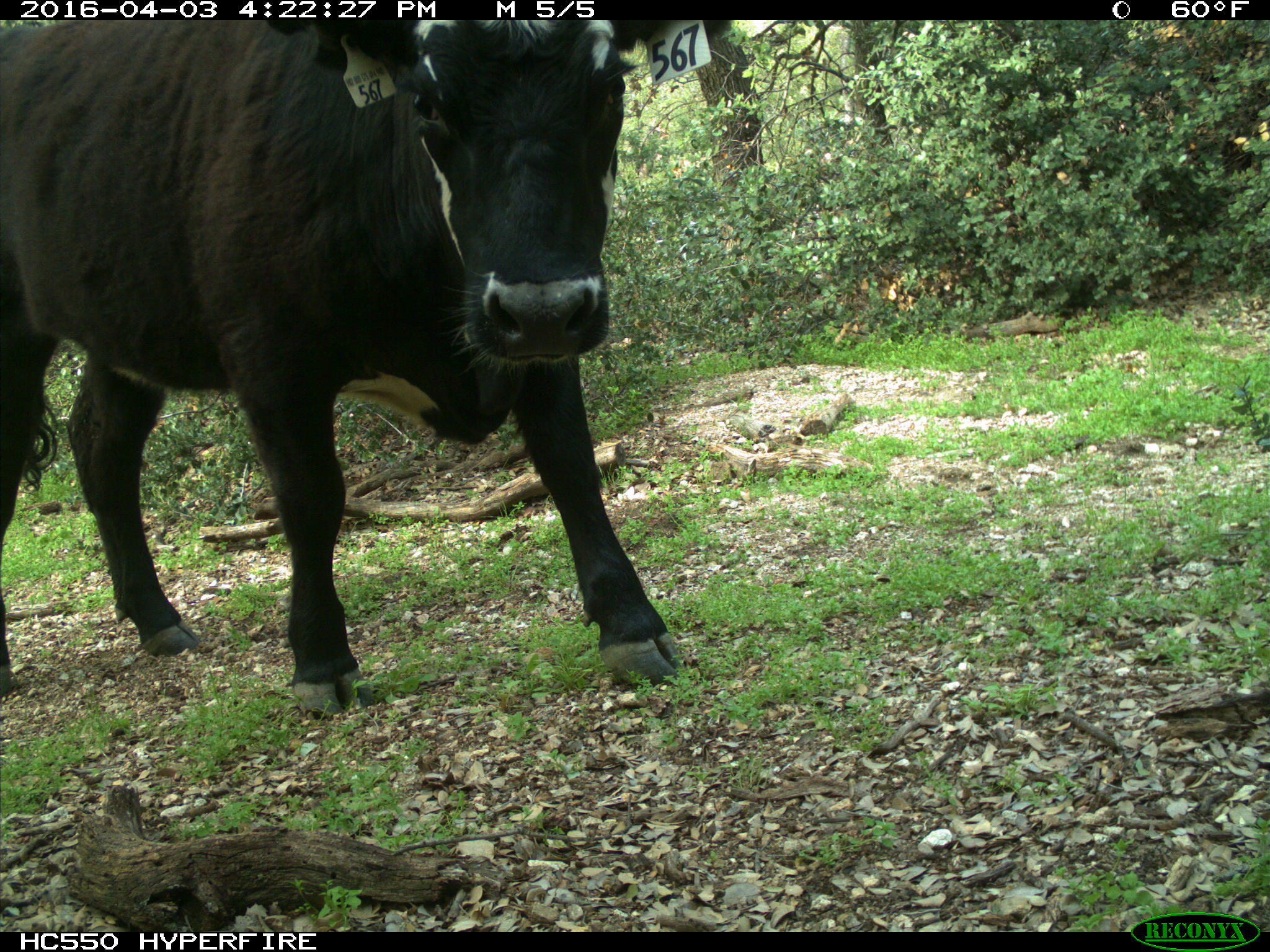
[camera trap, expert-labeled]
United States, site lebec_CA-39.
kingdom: Animalia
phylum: Chordata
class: Mammalia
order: Artiodactyla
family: Bovidae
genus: Bos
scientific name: Bos taurus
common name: domestic cow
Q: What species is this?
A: Bos taurus (domestic cow).